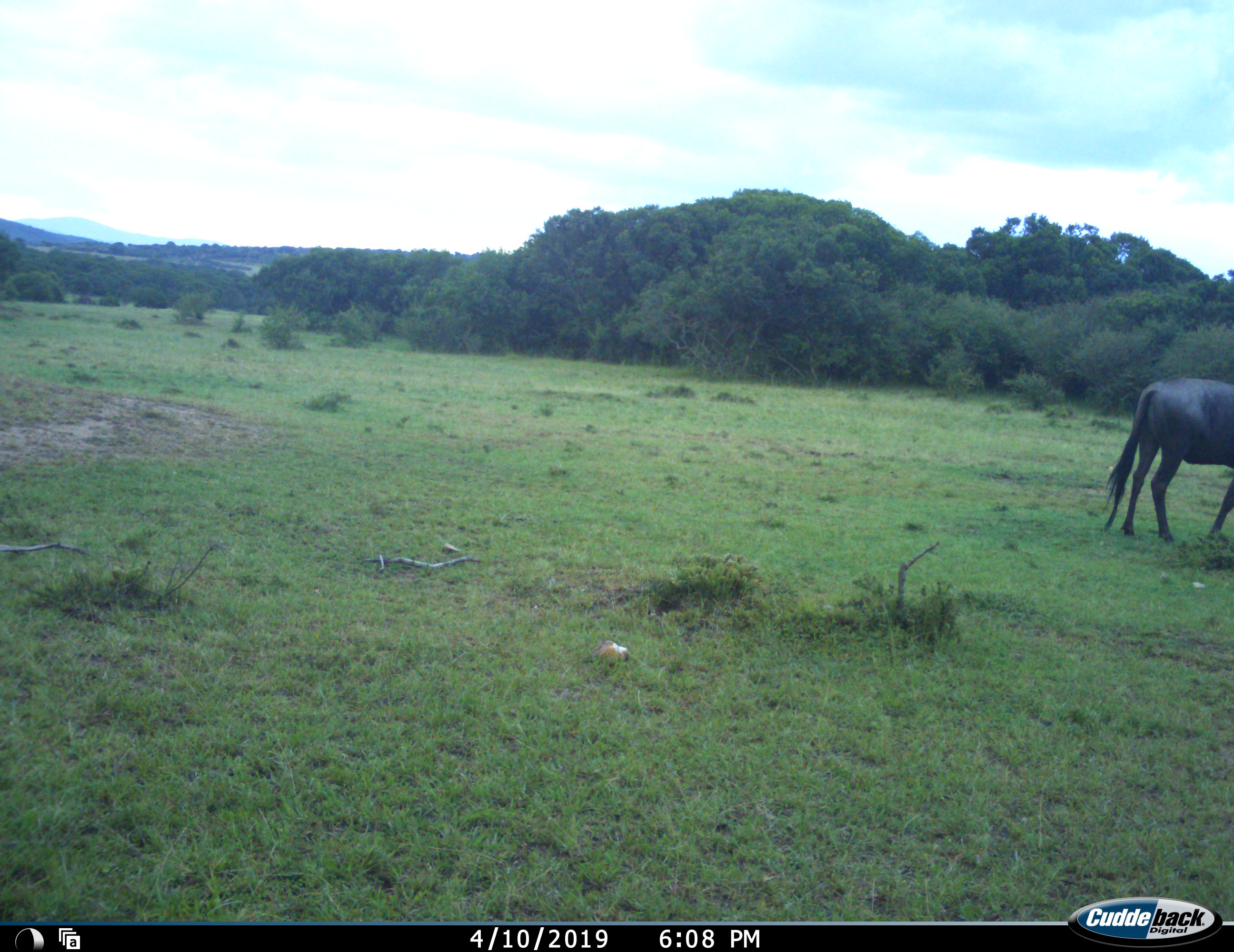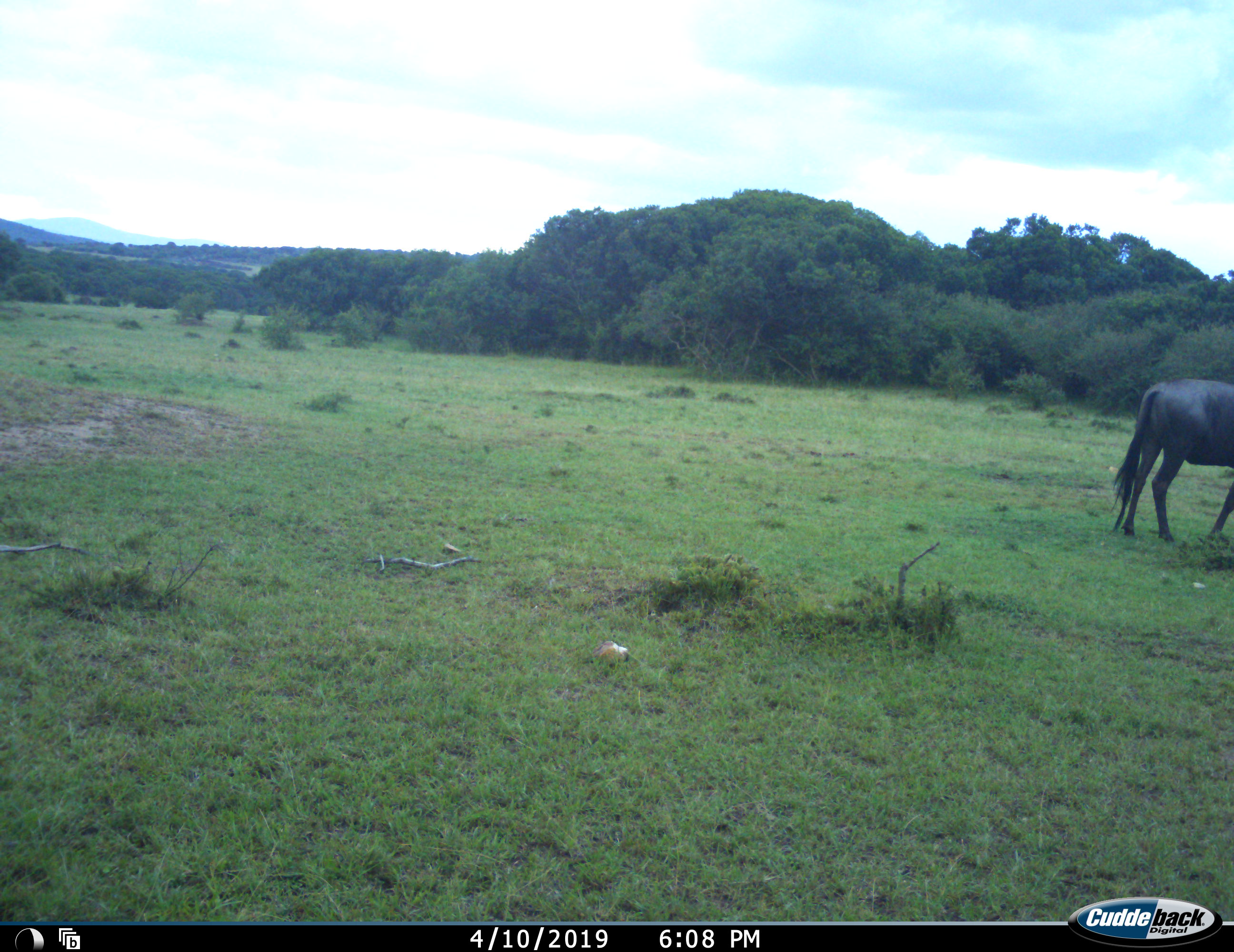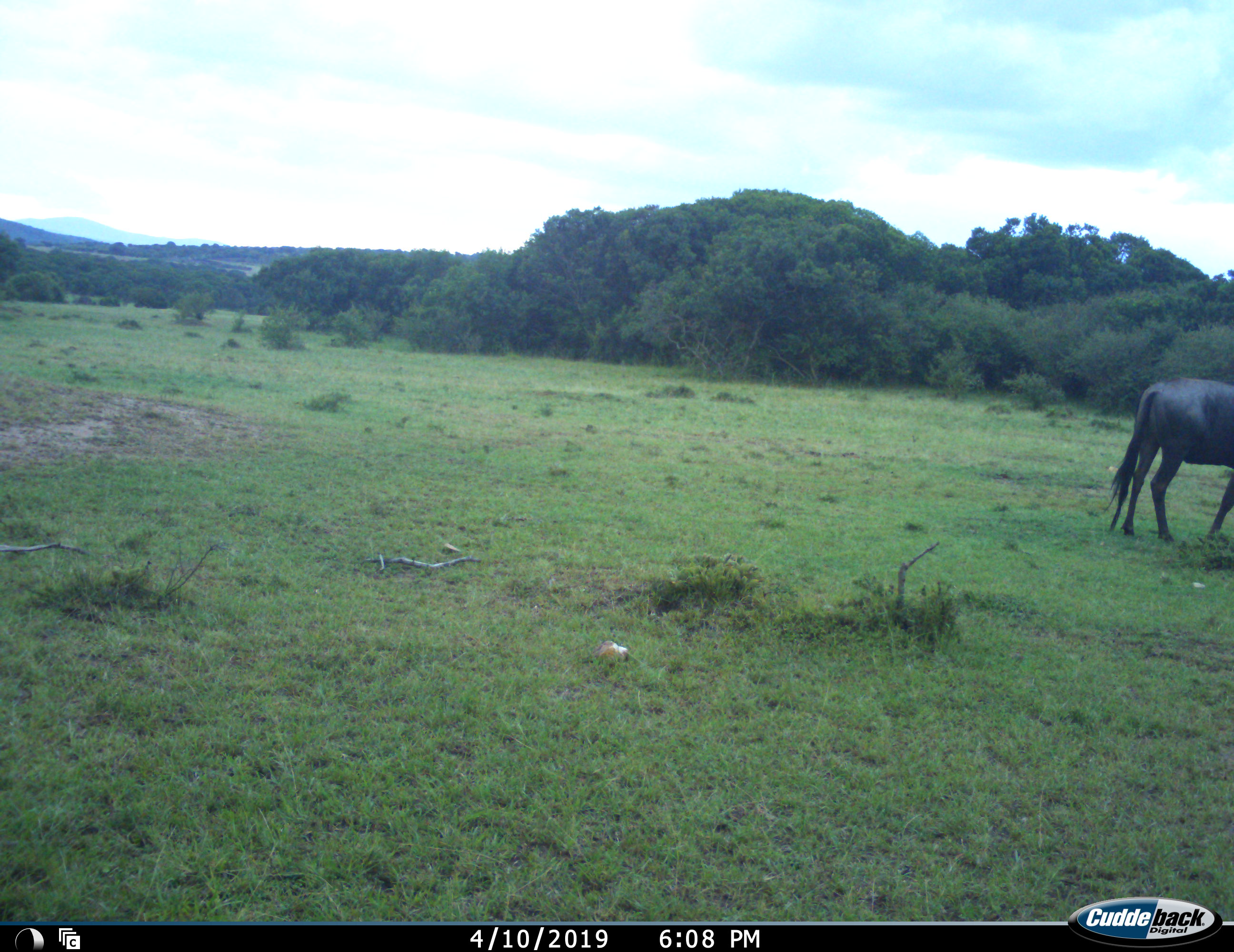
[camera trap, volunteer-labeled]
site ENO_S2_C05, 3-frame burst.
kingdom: Animalia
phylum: Chordata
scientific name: Vertebrata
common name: domestic animal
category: domesticanimal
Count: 1.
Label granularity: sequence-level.